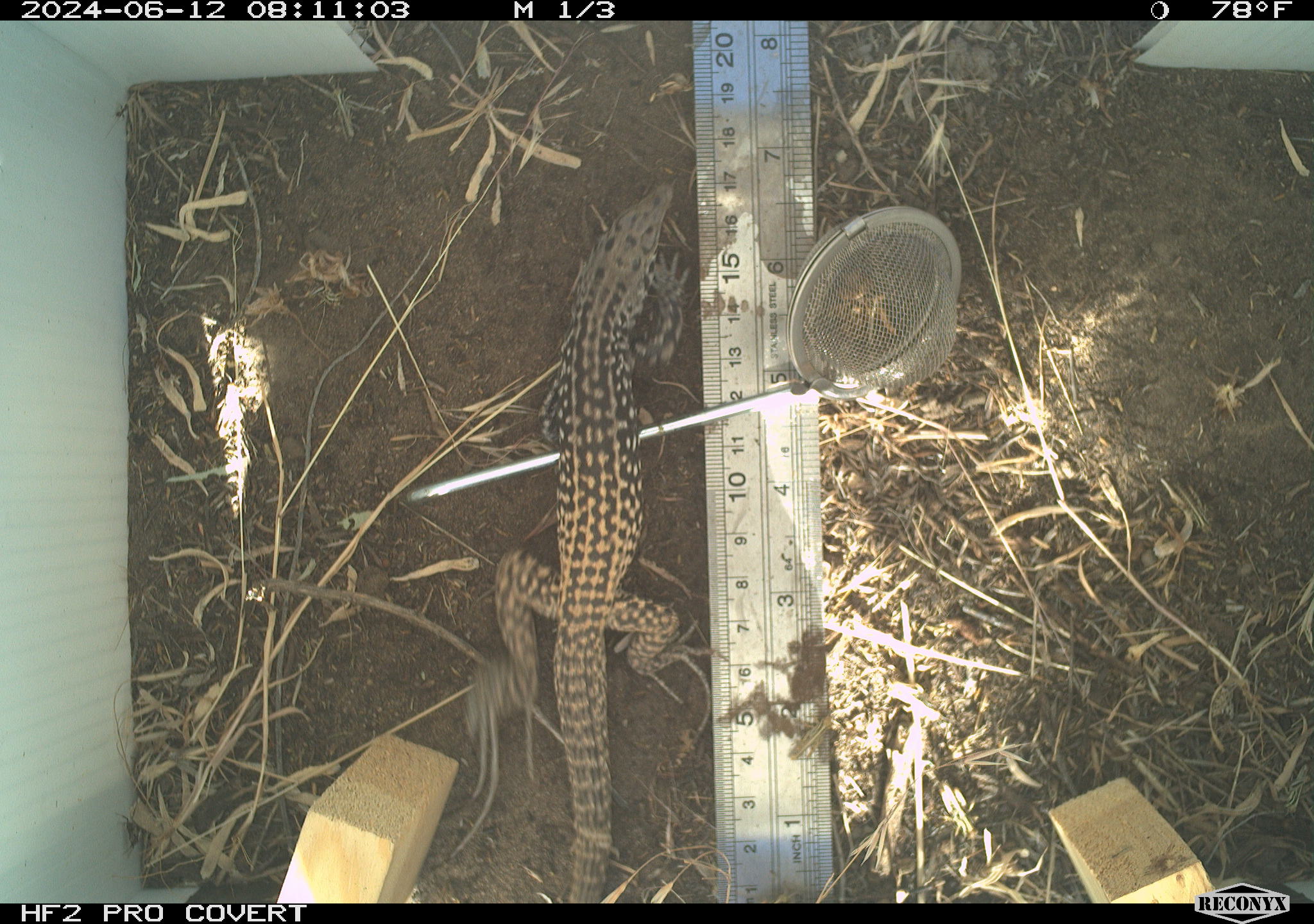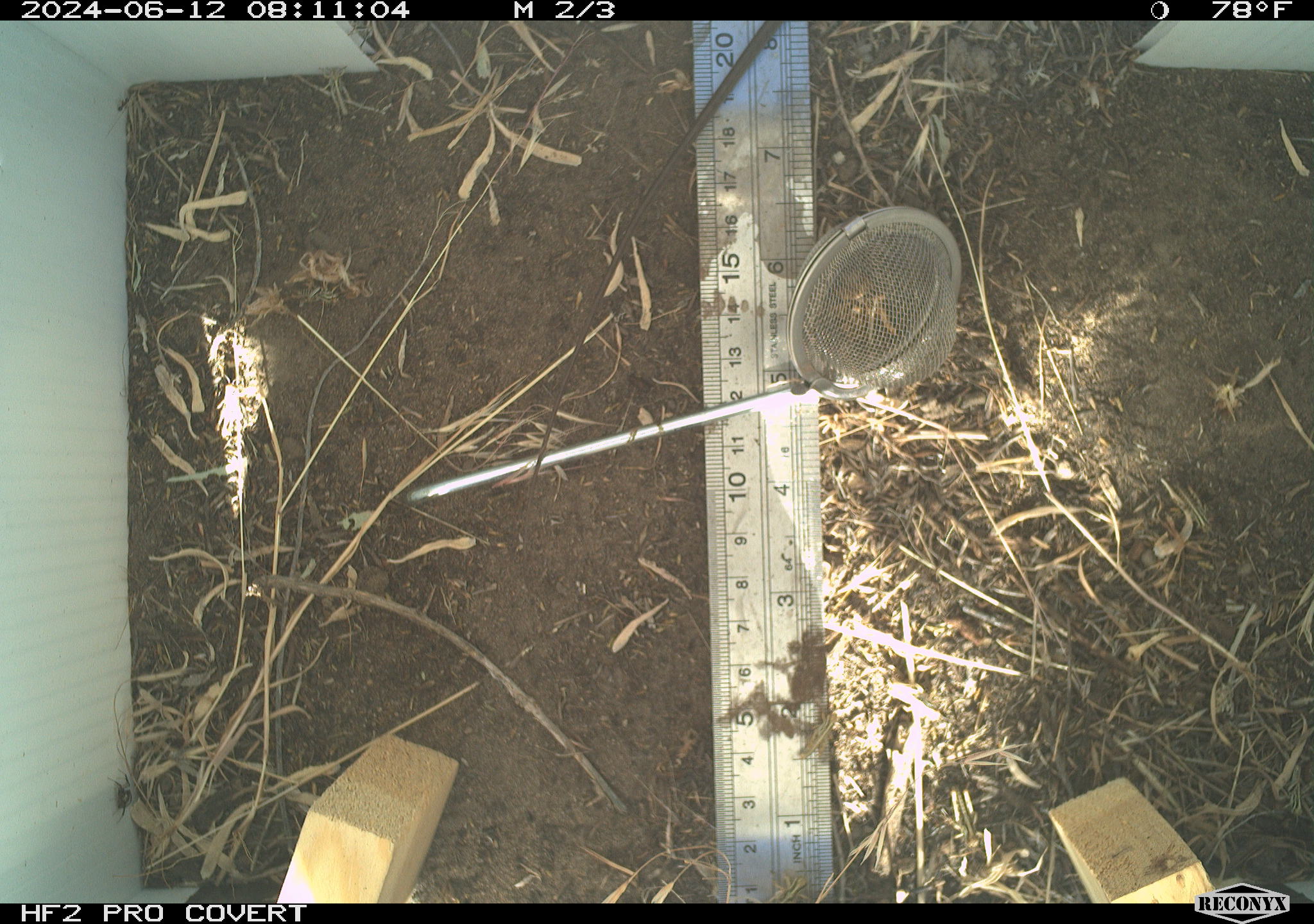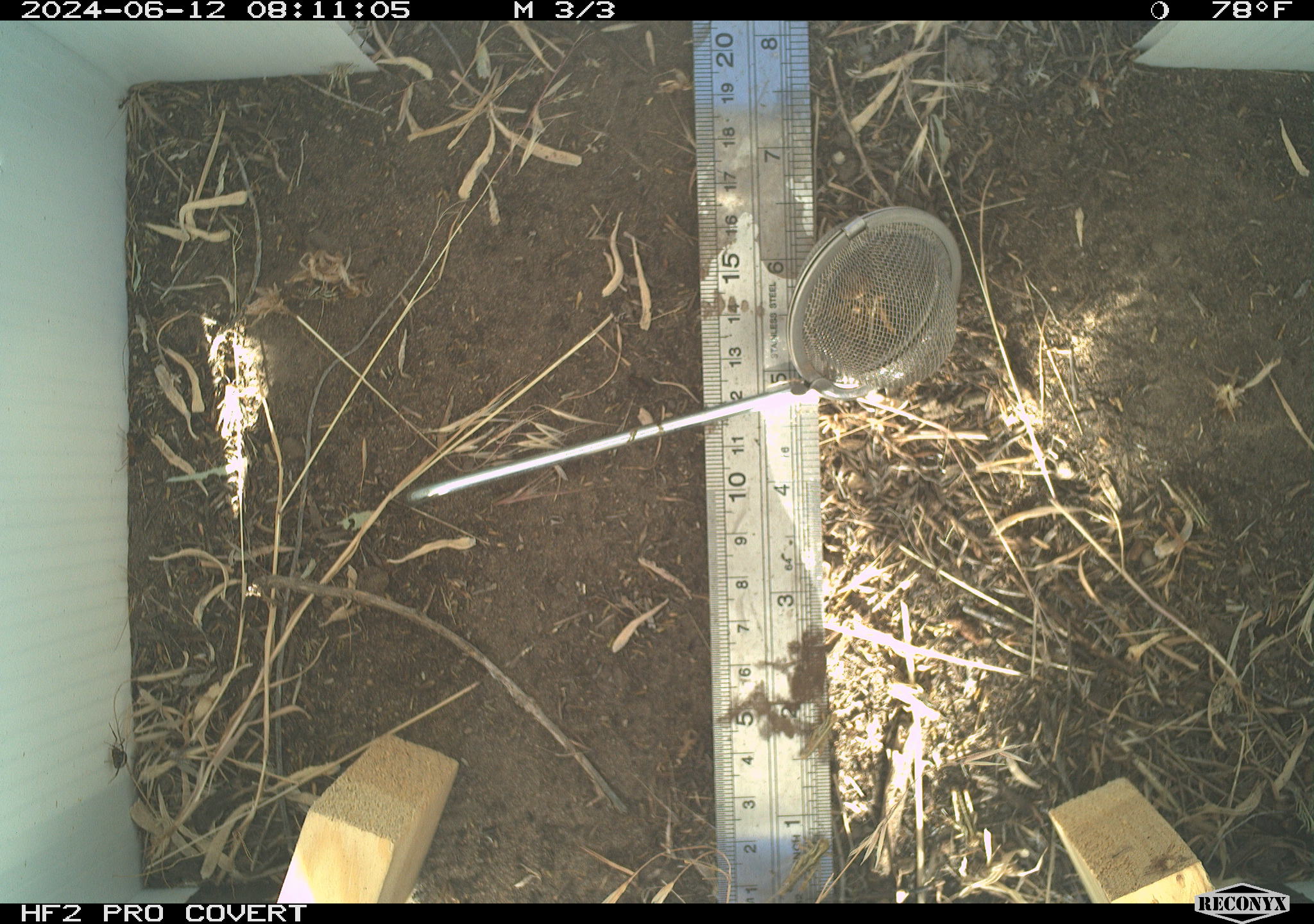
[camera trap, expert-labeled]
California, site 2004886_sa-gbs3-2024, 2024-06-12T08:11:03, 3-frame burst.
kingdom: Animalia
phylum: Chordata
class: Reptilia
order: Squamata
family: Teiidae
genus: Aspidoscelis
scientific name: Aspidoscelis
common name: whiptail lizards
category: aspidoscelis species